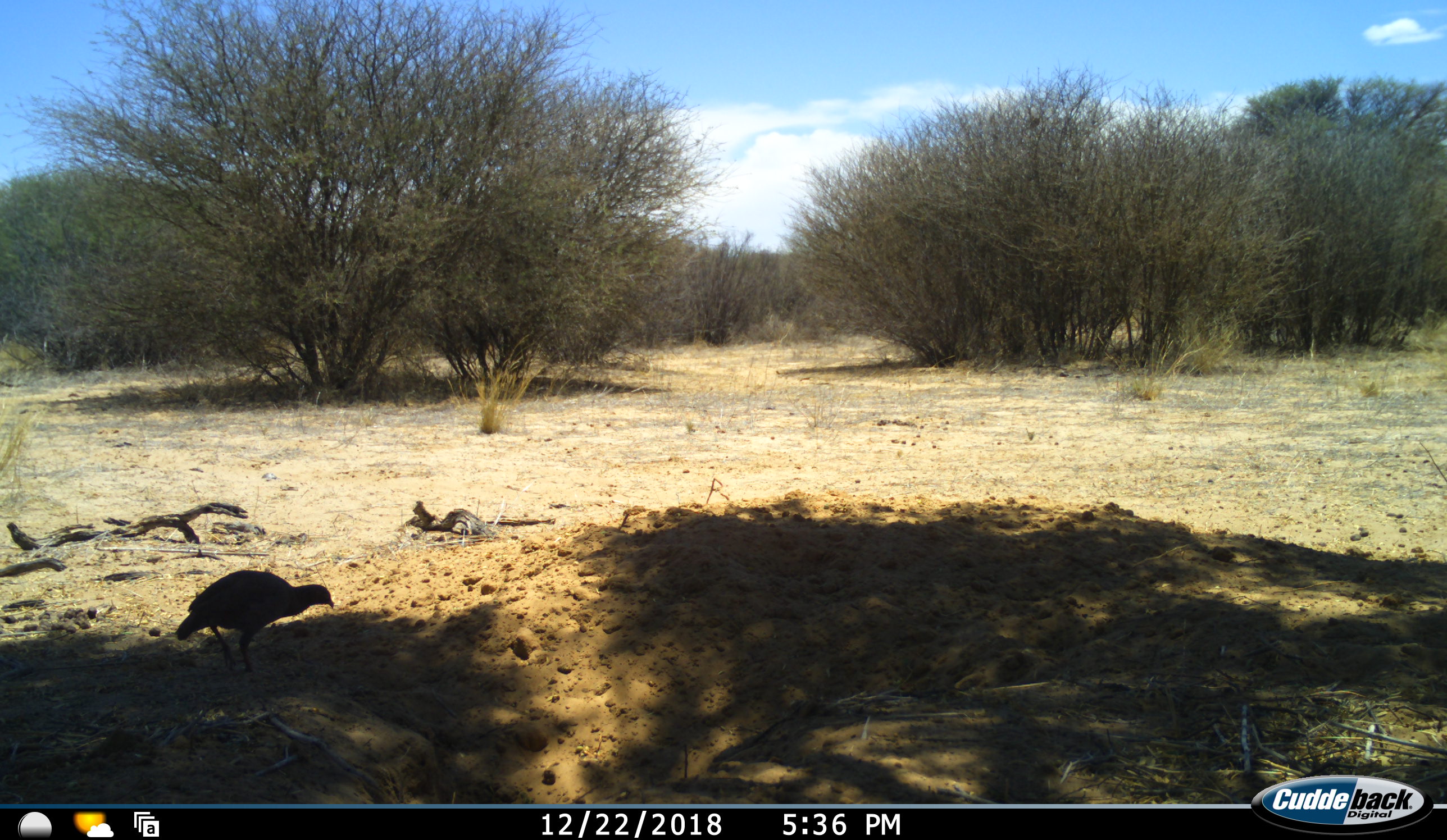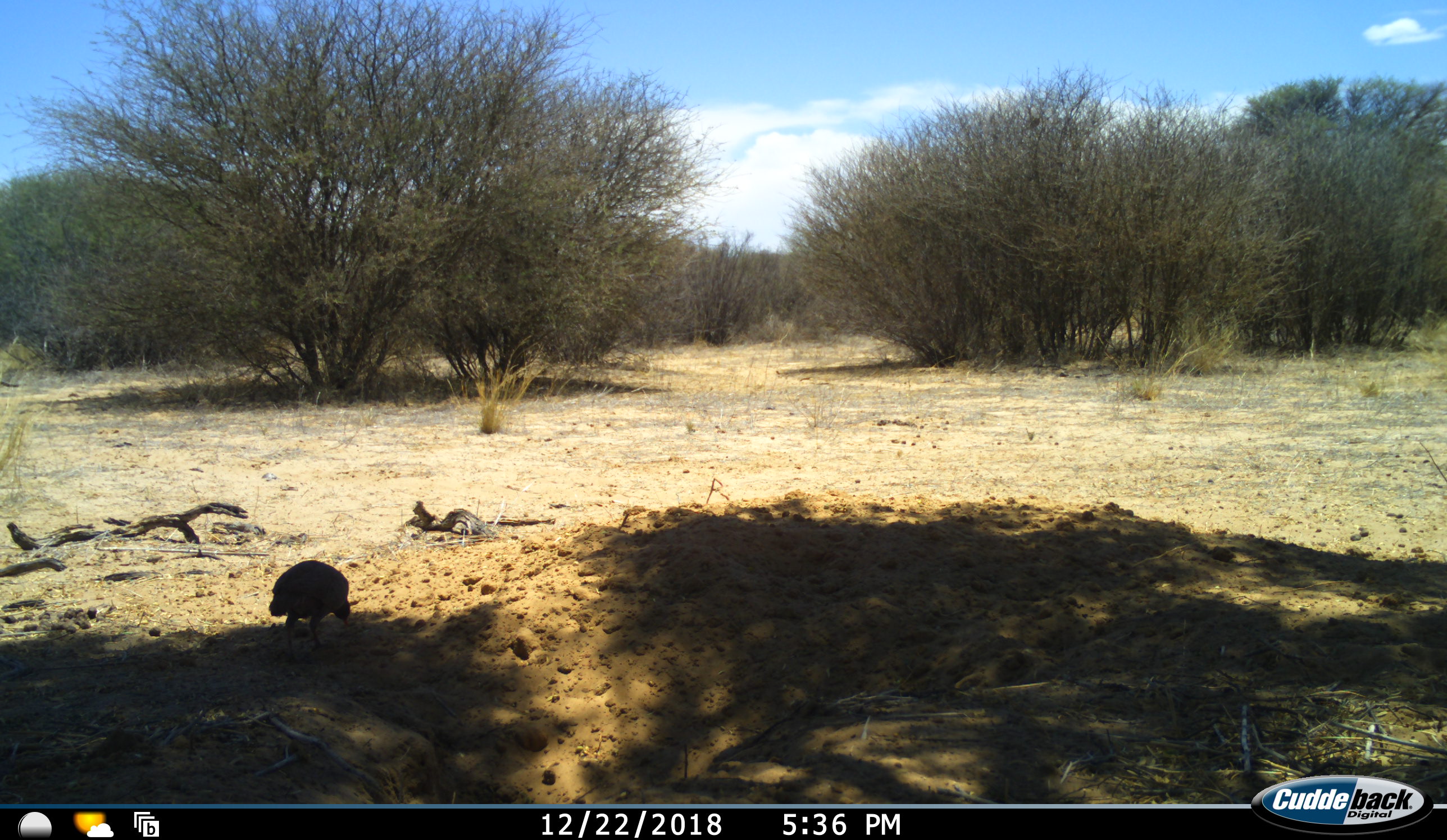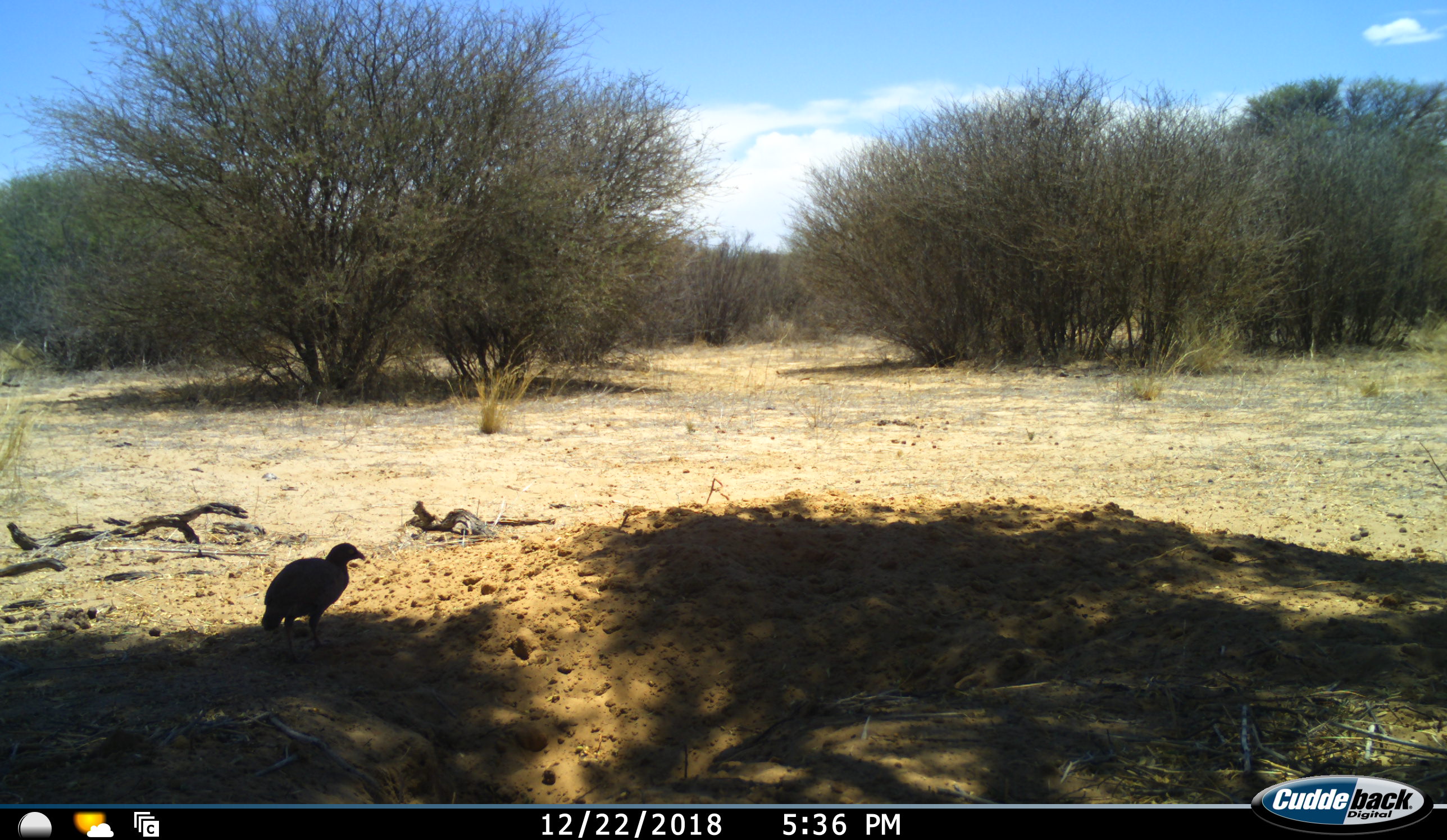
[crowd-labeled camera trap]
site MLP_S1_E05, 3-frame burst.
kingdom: Animalia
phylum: Chordata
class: Aves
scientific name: Aves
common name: bird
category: birdother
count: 1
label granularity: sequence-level